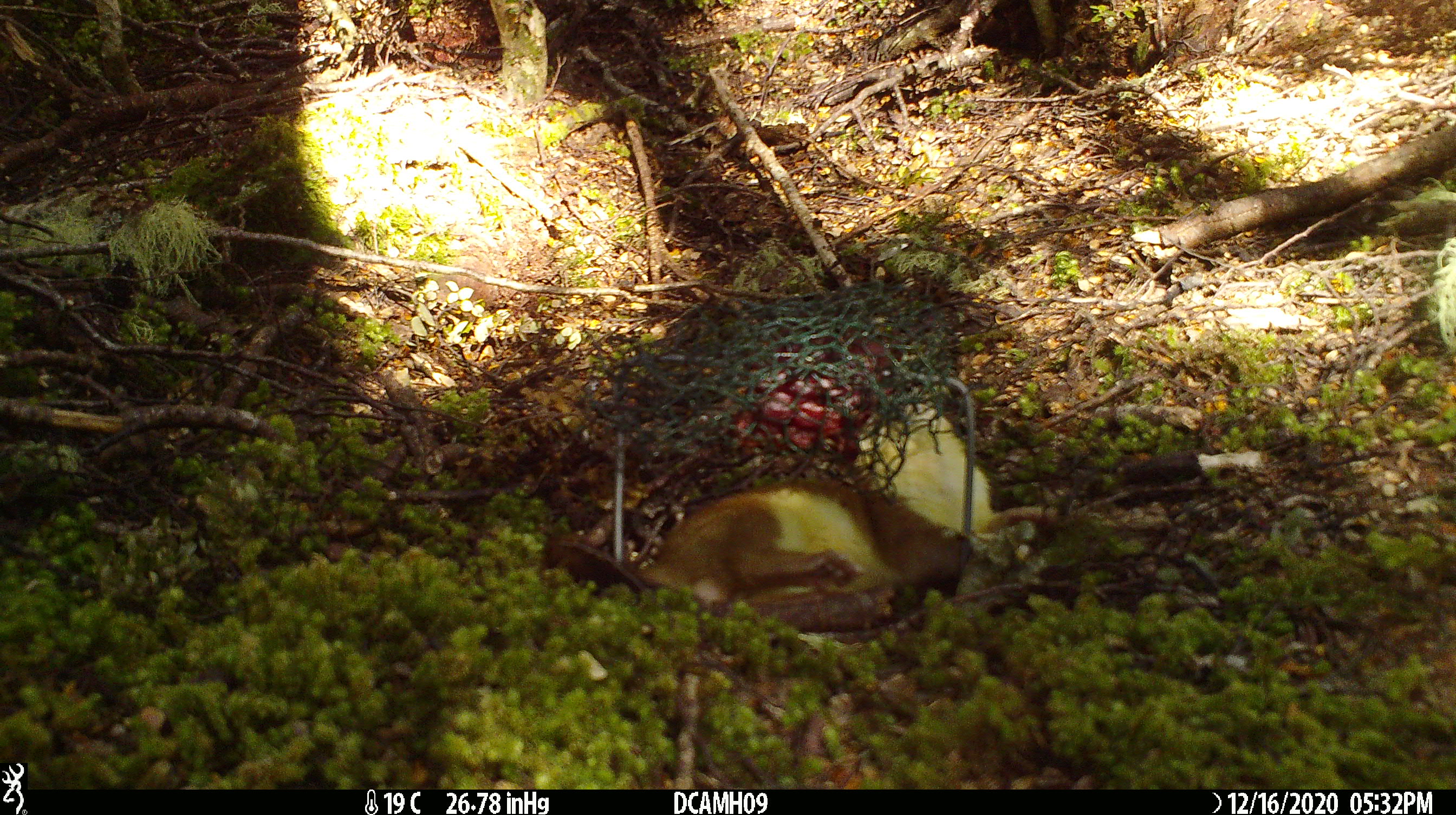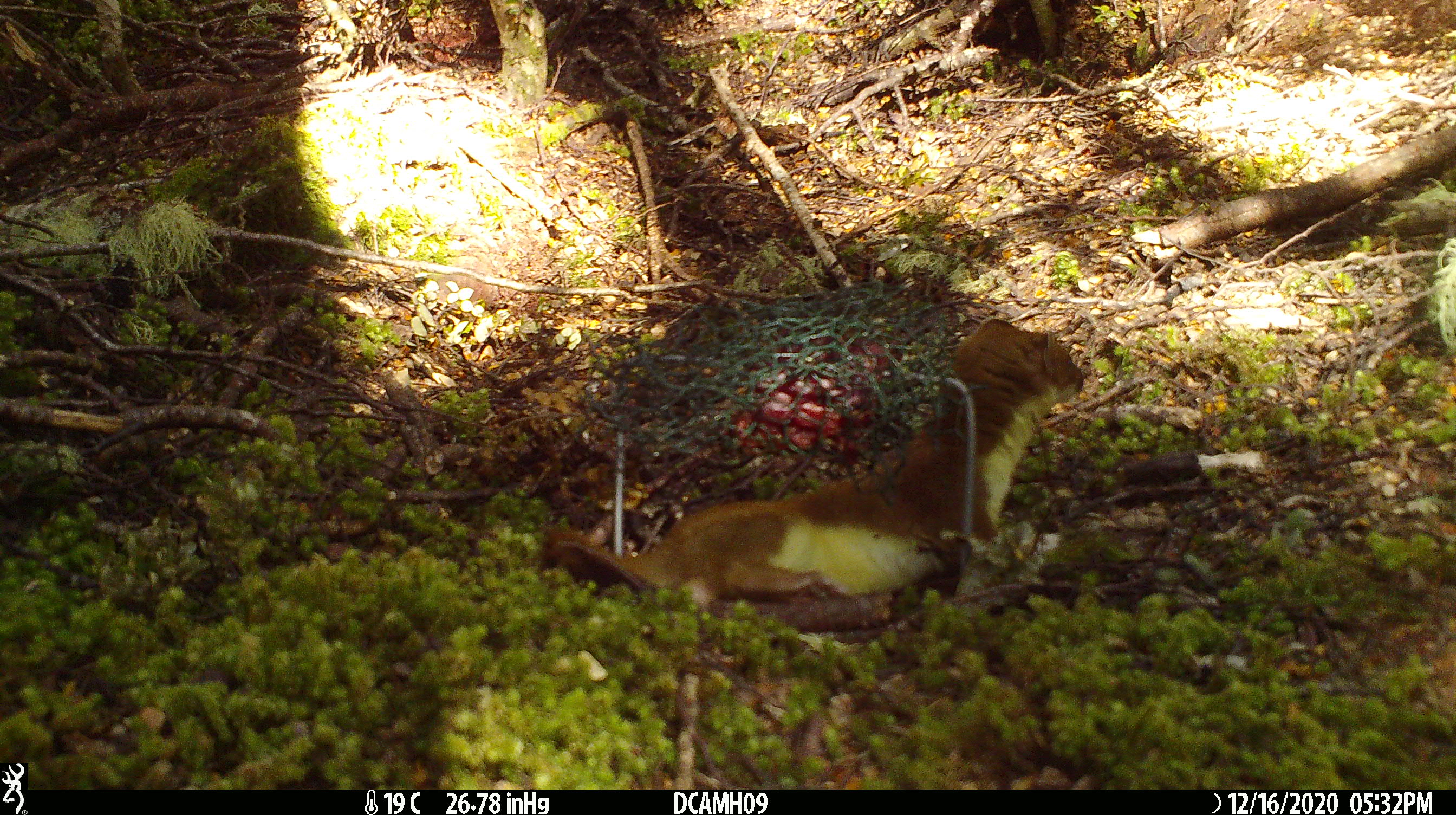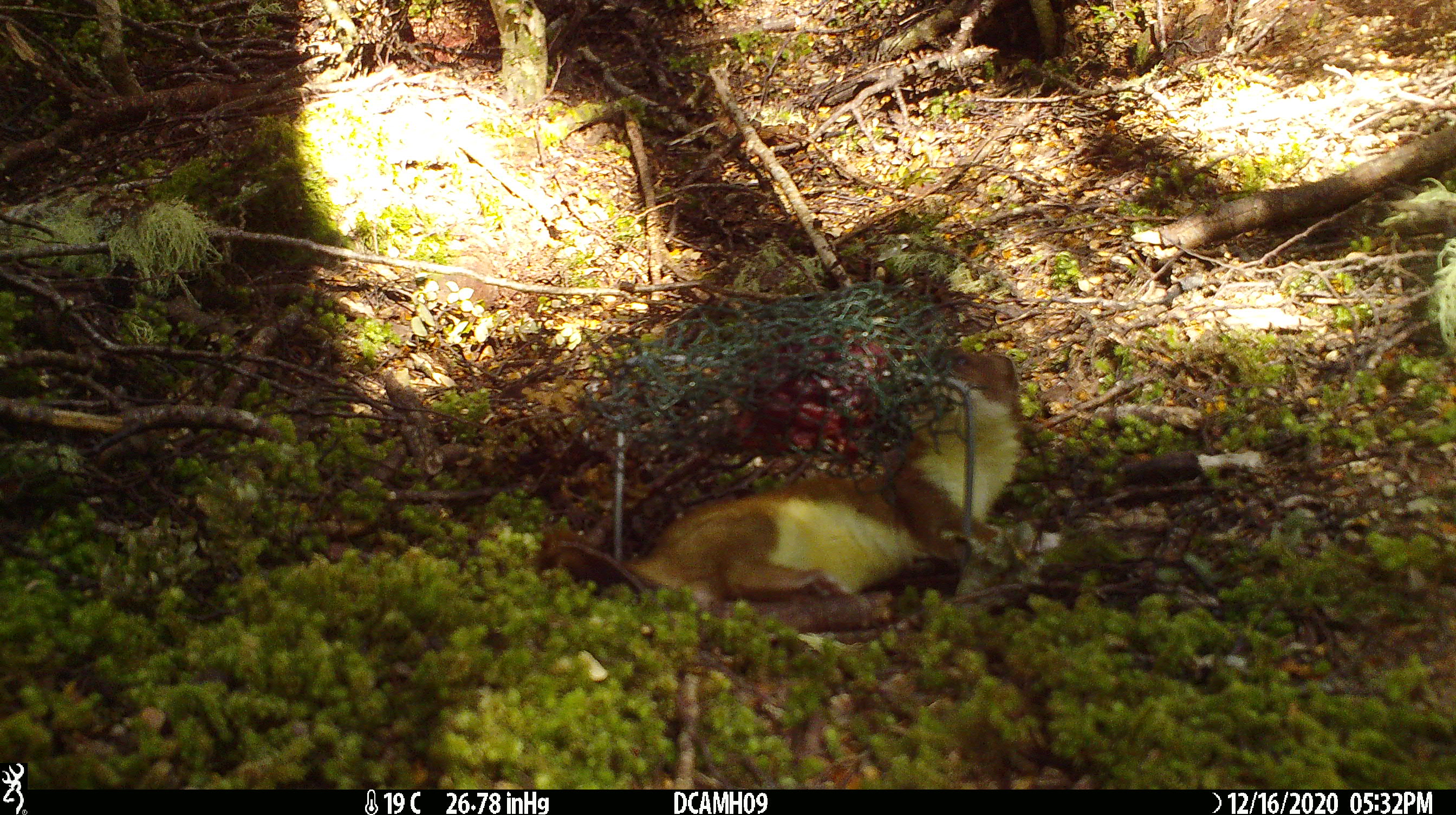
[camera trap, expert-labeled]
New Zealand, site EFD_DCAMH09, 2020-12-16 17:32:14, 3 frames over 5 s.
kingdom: Animalia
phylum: Chordata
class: Mammalia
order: Carnivora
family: Mustelidae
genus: Mustela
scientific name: Mustela erminea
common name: stoat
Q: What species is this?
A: Stoat (Mustela erminea).